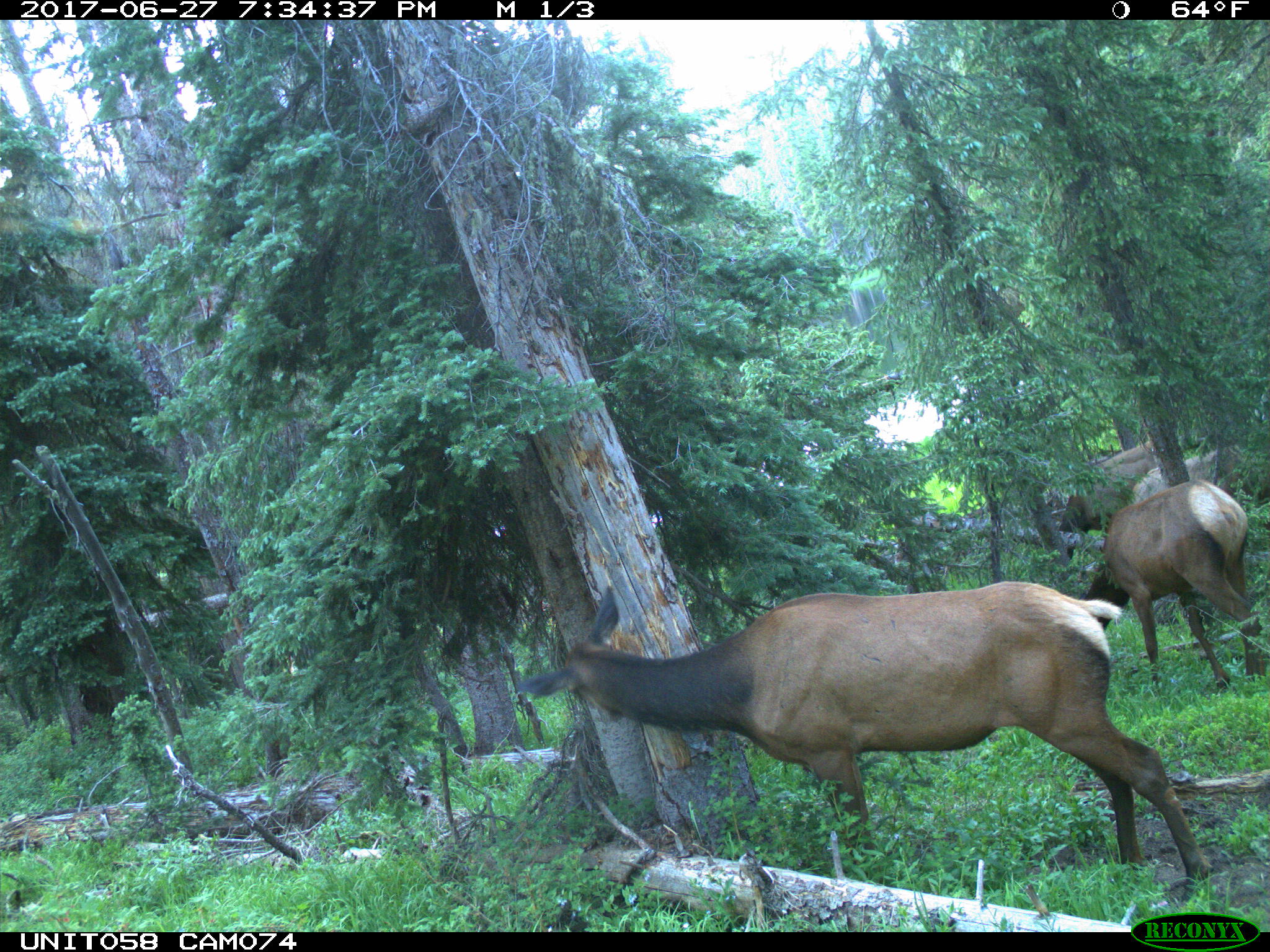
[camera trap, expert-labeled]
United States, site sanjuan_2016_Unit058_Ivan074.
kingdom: Animalia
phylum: Chordata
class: Mammalia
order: Artiodactyla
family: Cervidae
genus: Cervus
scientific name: Cervus elaphus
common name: red deer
Cervus elaphus (red deer).